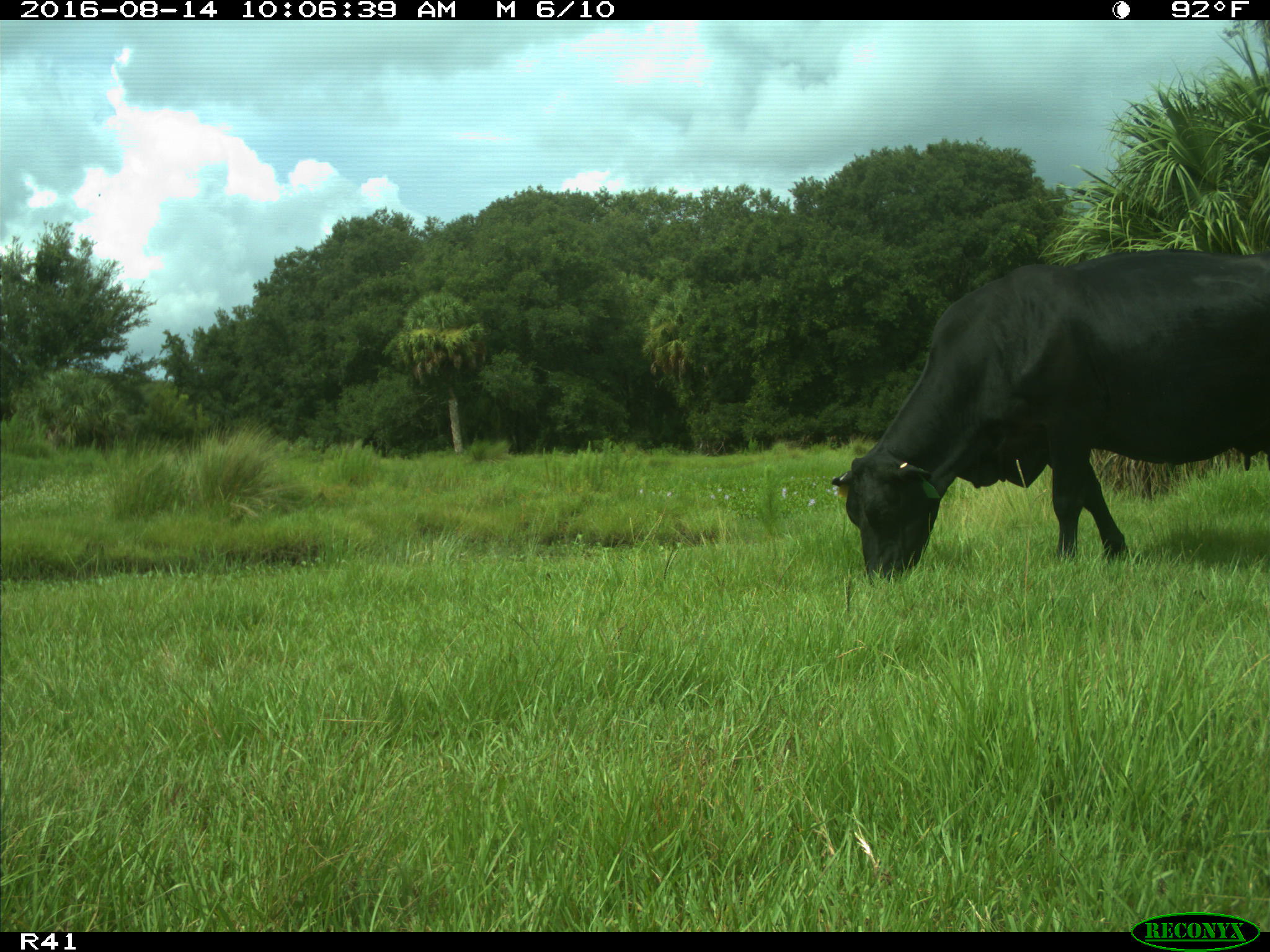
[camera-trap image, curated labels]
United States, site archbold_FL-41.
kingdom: Animalia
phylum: Chordata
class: Mammalia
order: Artiodactyla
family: Bovidae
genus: Bos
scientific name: Bos taurus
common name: domestic cow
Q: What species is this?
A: Bos taurus (domestic cow).